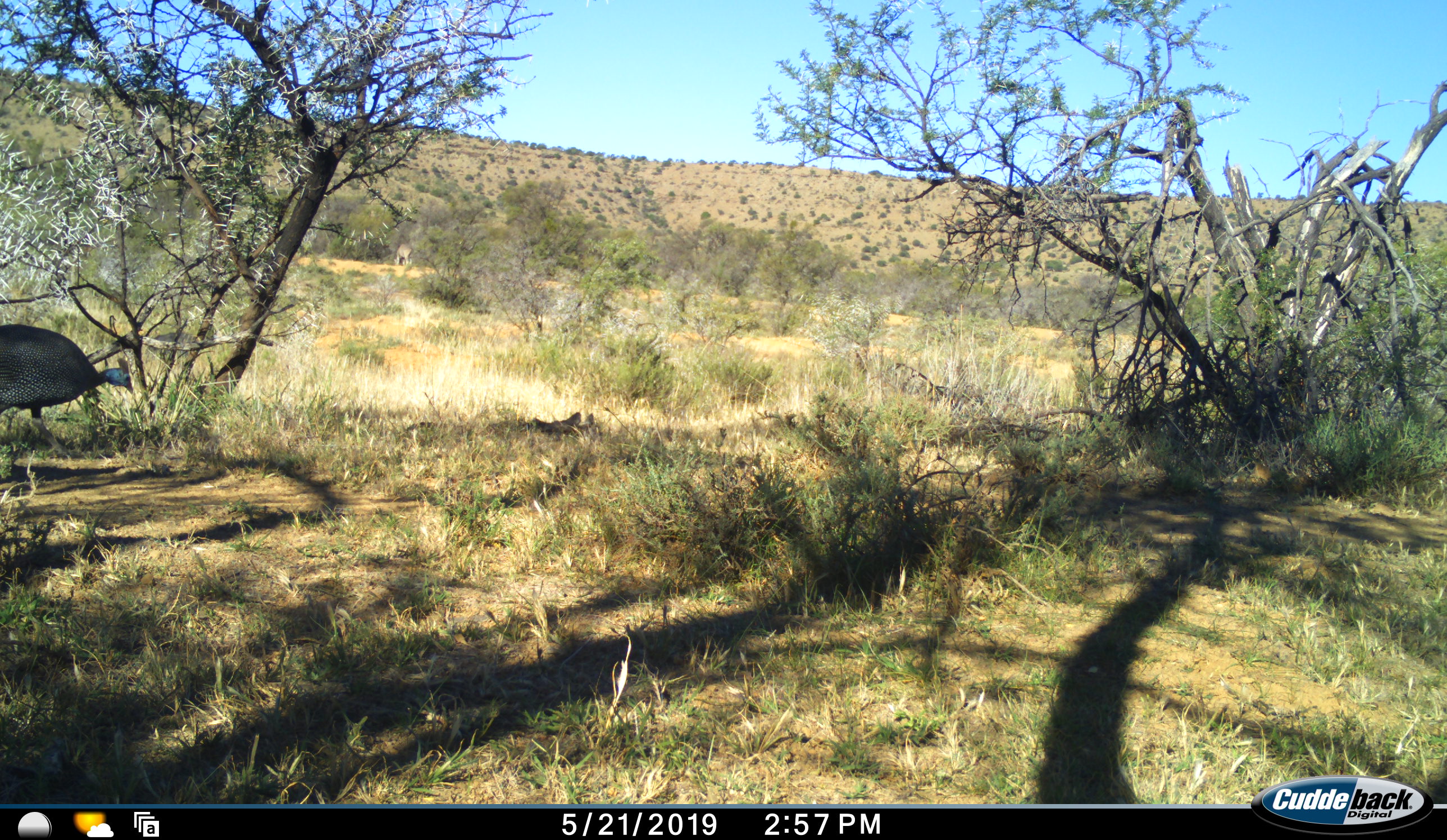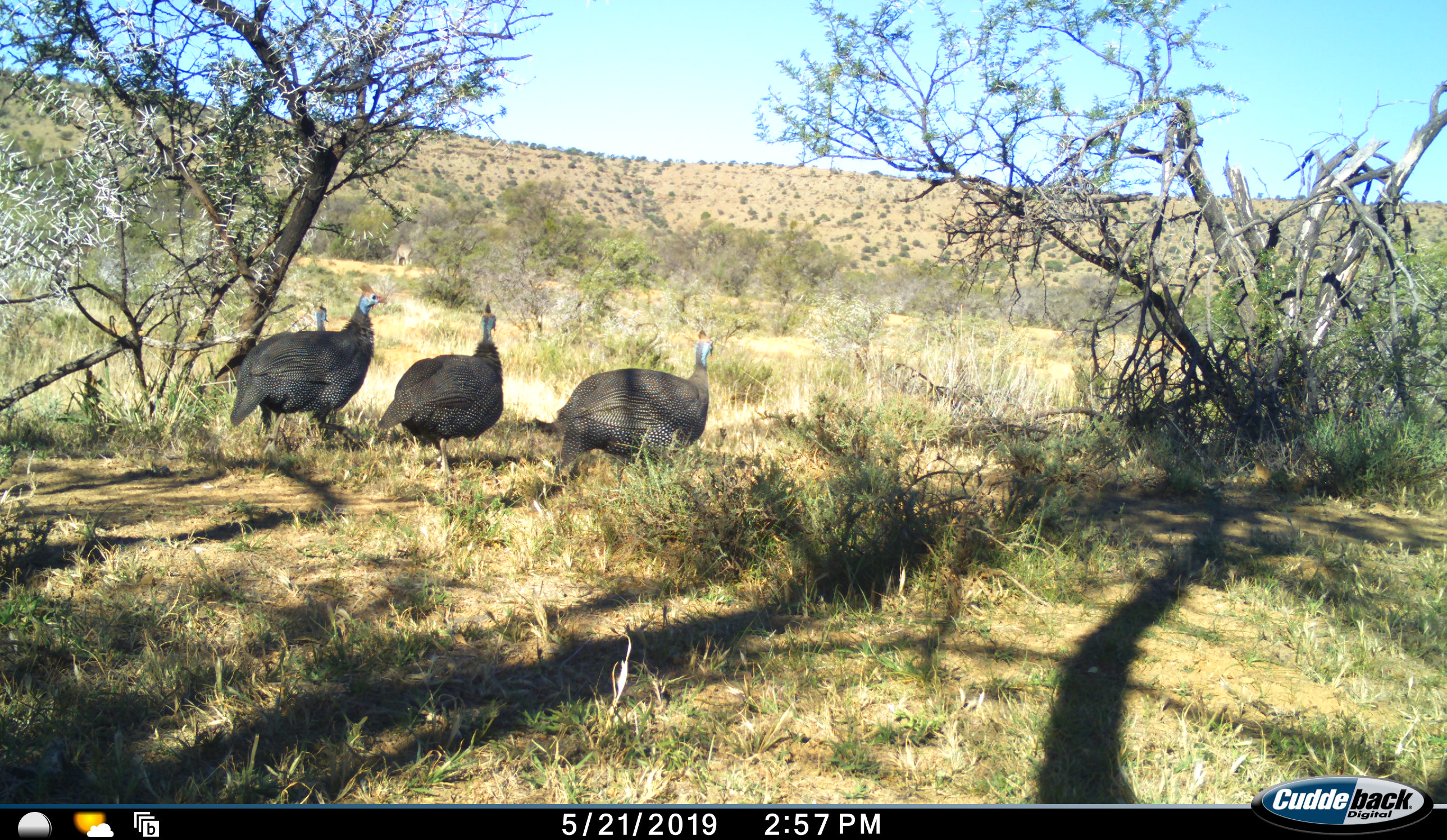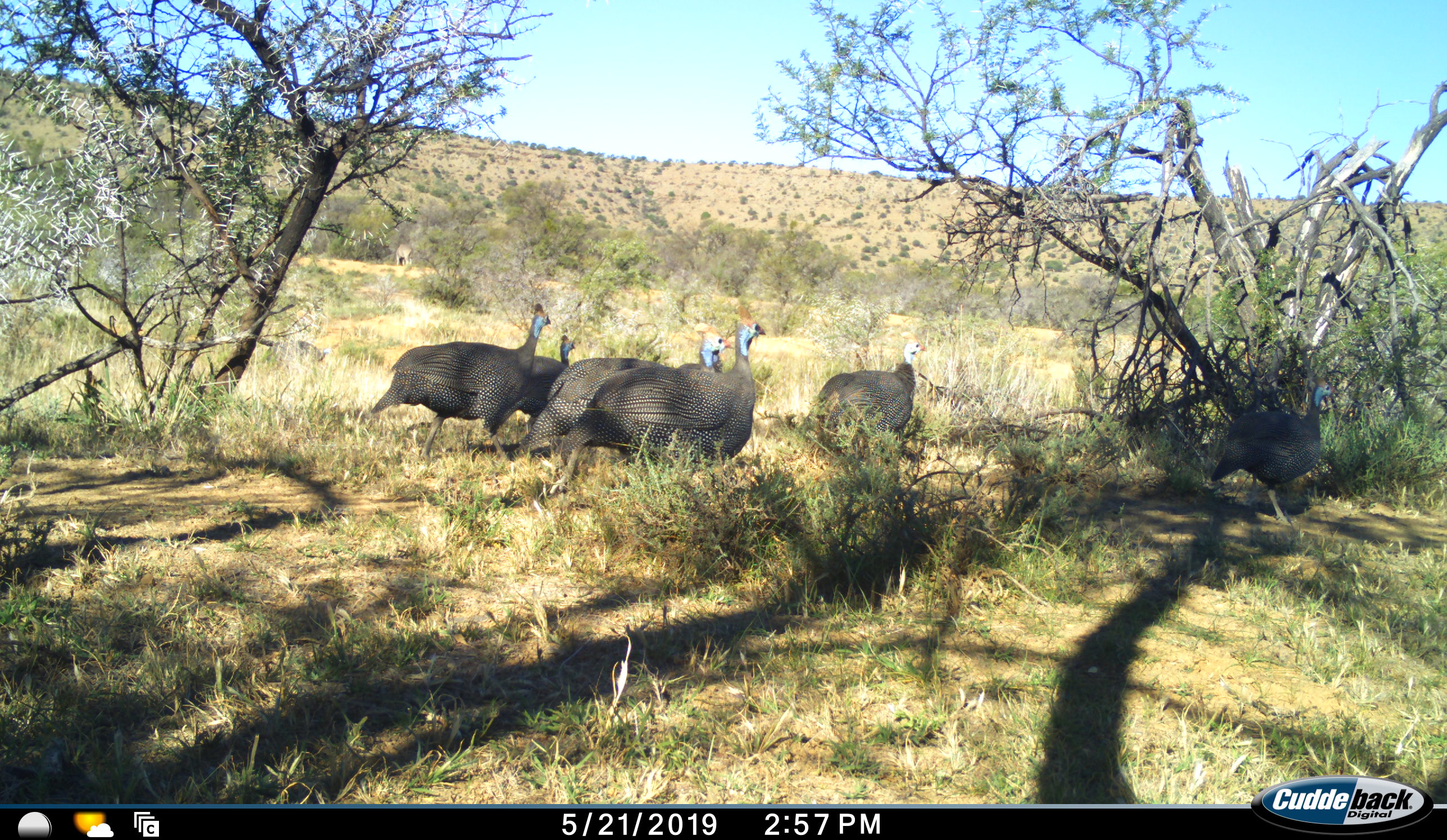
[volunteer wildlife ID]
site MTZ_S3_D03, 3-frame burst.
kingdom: Animalia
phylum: Chordata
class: Aves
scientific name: Aves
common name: bird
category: birdother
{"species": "birdother (bird) (Aves)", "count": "5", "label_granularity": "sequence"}